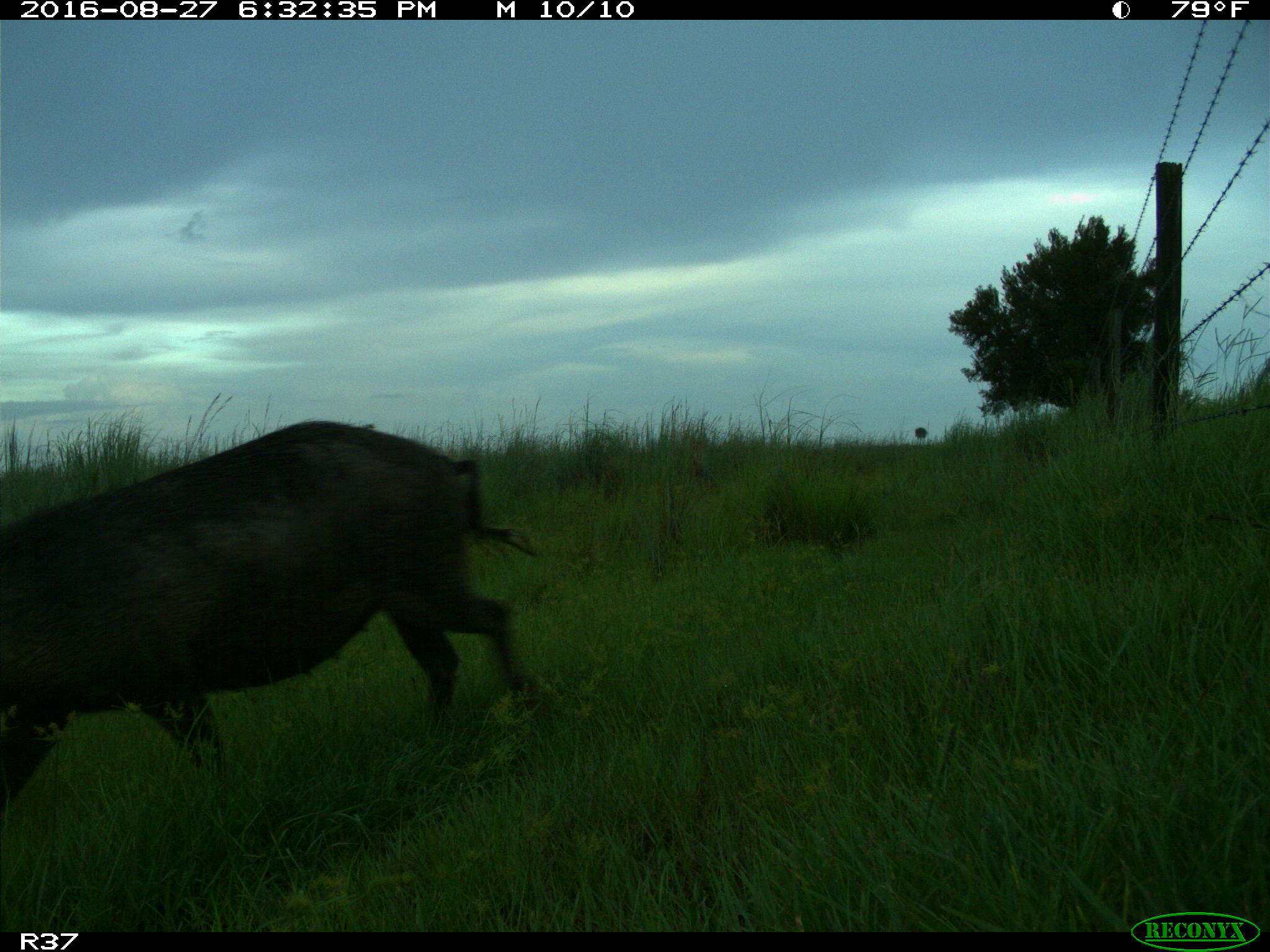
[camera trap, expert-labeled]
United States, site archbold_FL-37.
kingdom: Animalia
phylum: Chordata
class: Mammalia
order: Artiodactyla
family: Suidae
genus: Sus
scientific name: Sus scrofa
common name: wild boar